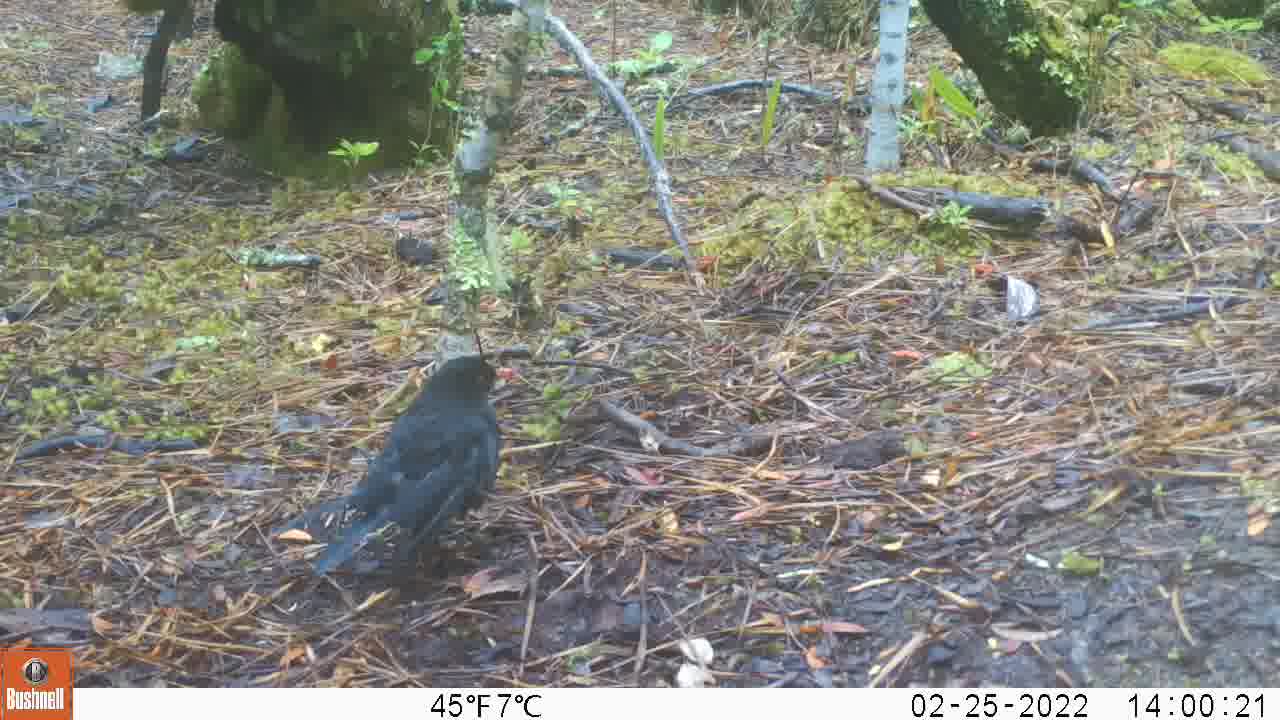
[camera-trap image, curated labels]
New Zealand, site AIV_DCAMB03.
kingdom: Animalia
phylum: Chordata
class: Aves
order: Passeriformes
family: Turdidae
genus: Turdus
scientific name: Turdus merula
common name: eurasian blackbird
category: blackbird